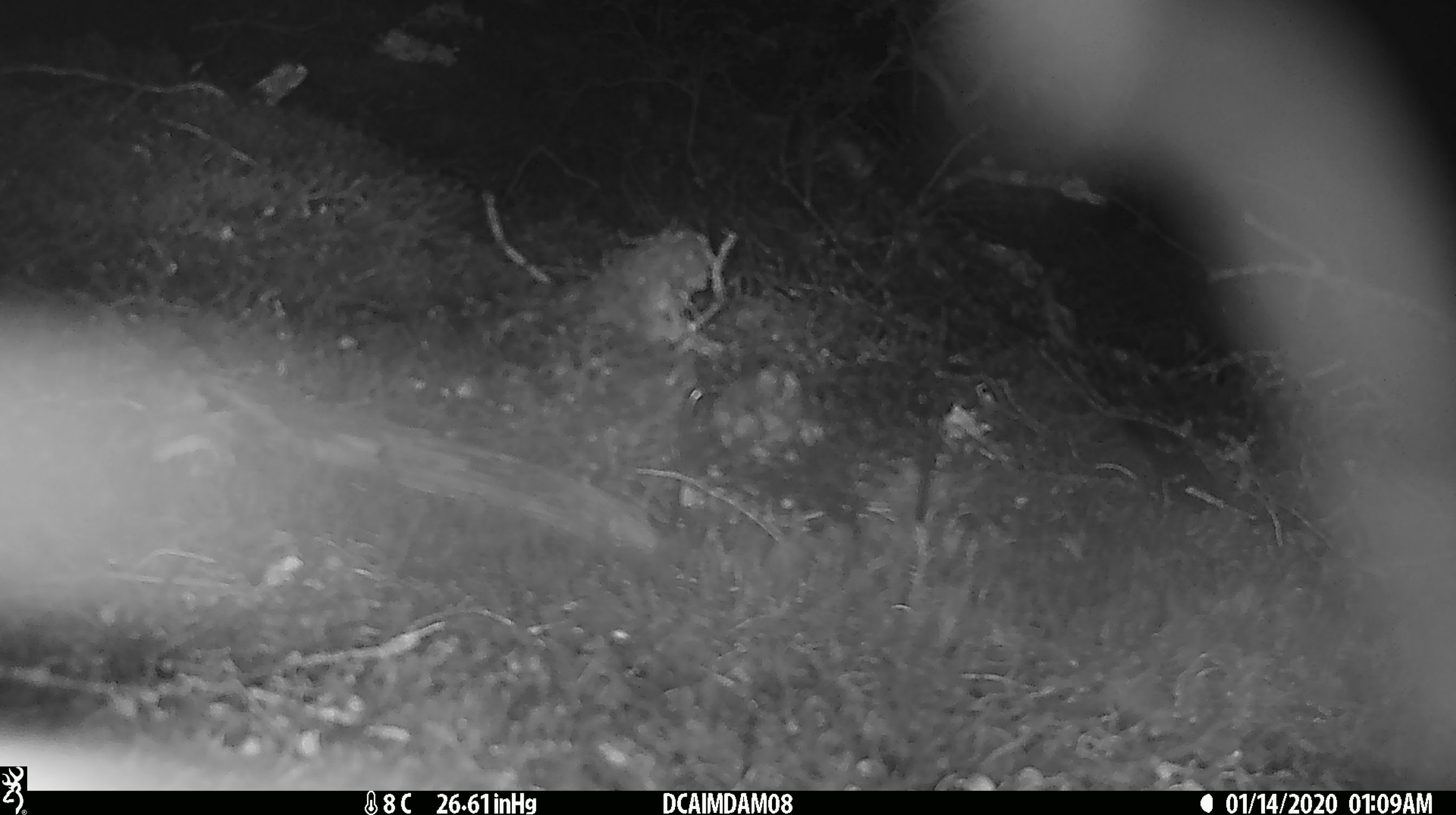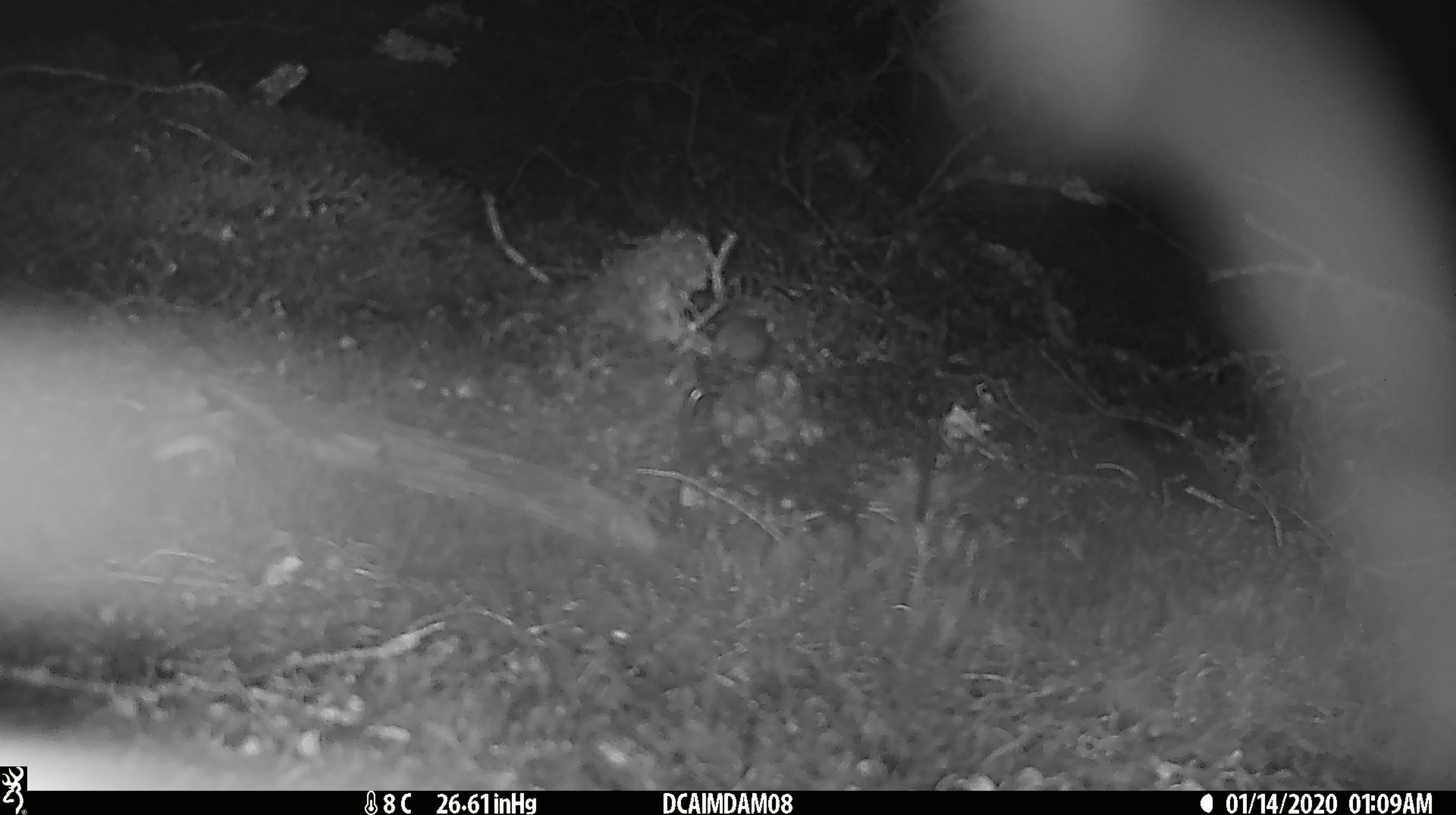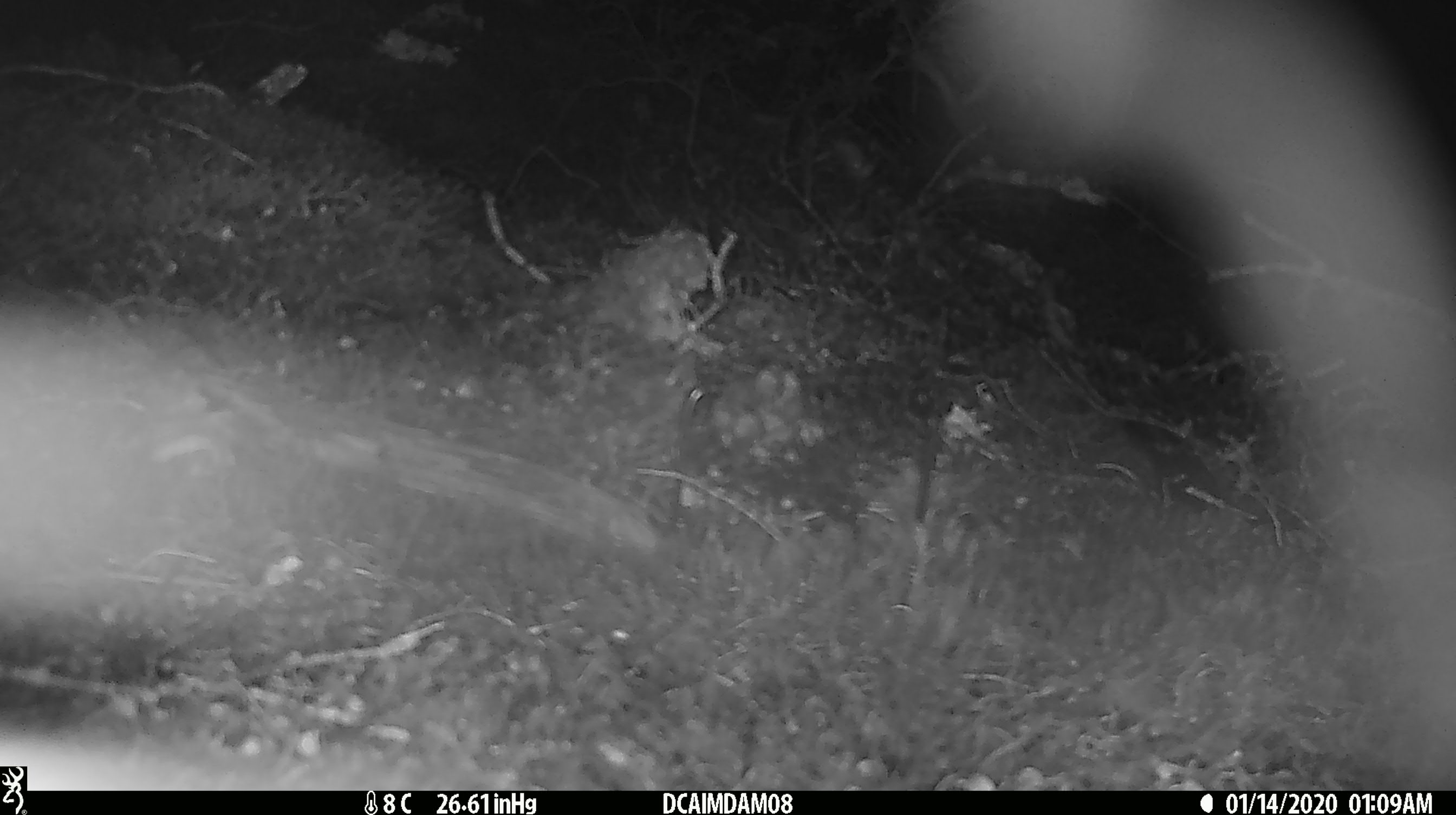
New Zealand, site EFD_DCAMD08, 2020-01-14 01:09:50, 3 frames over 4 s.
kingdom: Animalia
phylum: Chordata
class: Mammalia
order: Rodentia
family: Muridae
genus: Mus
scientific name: Mus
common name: mouse